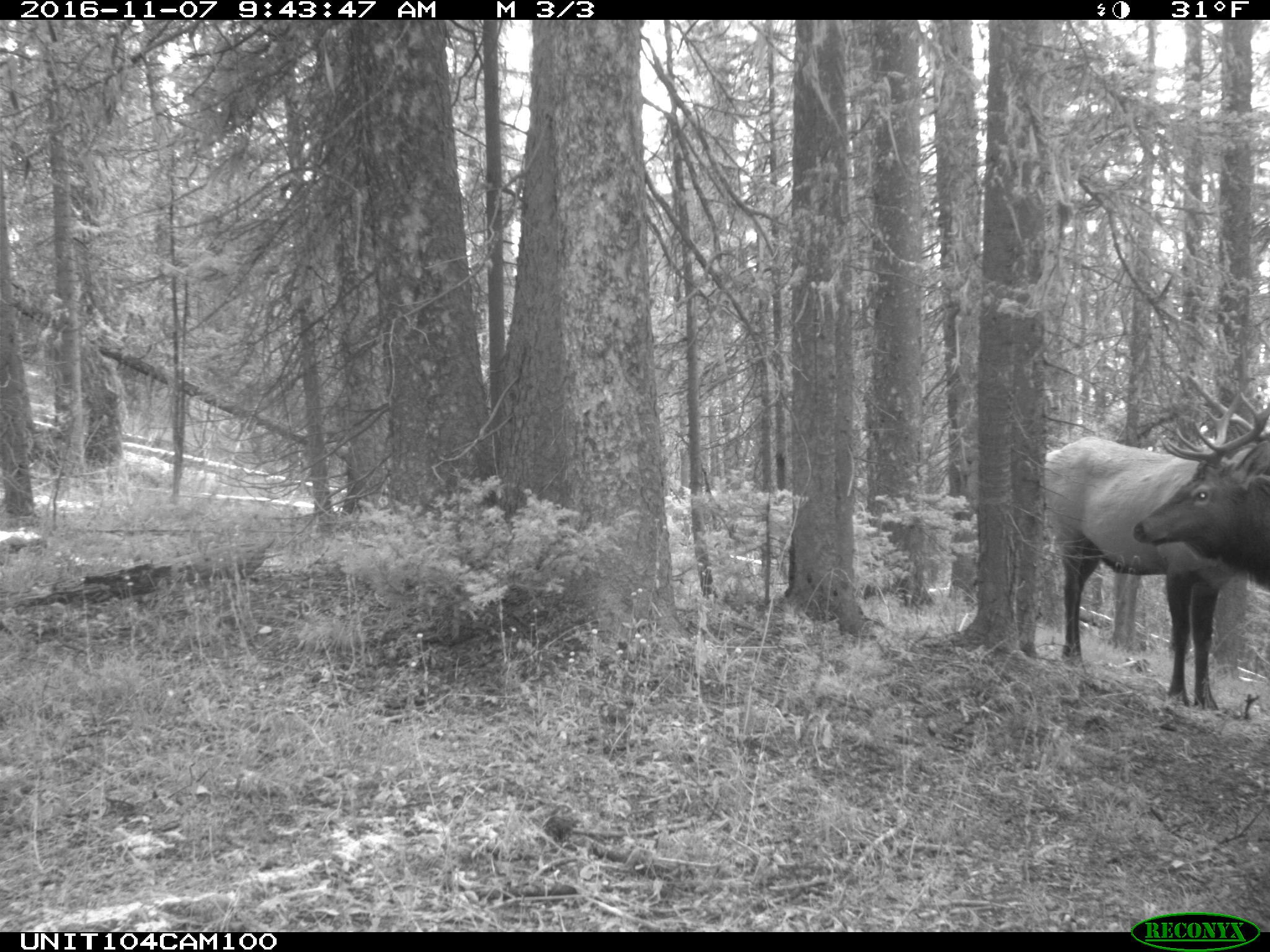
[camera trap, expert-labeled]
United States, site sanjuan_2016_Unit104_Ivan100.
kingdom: Animalia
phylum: Chordata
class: Mammalia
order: Artiodactyla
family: Cervidae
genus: Cervus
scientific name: Cervus elaphus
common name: red deer